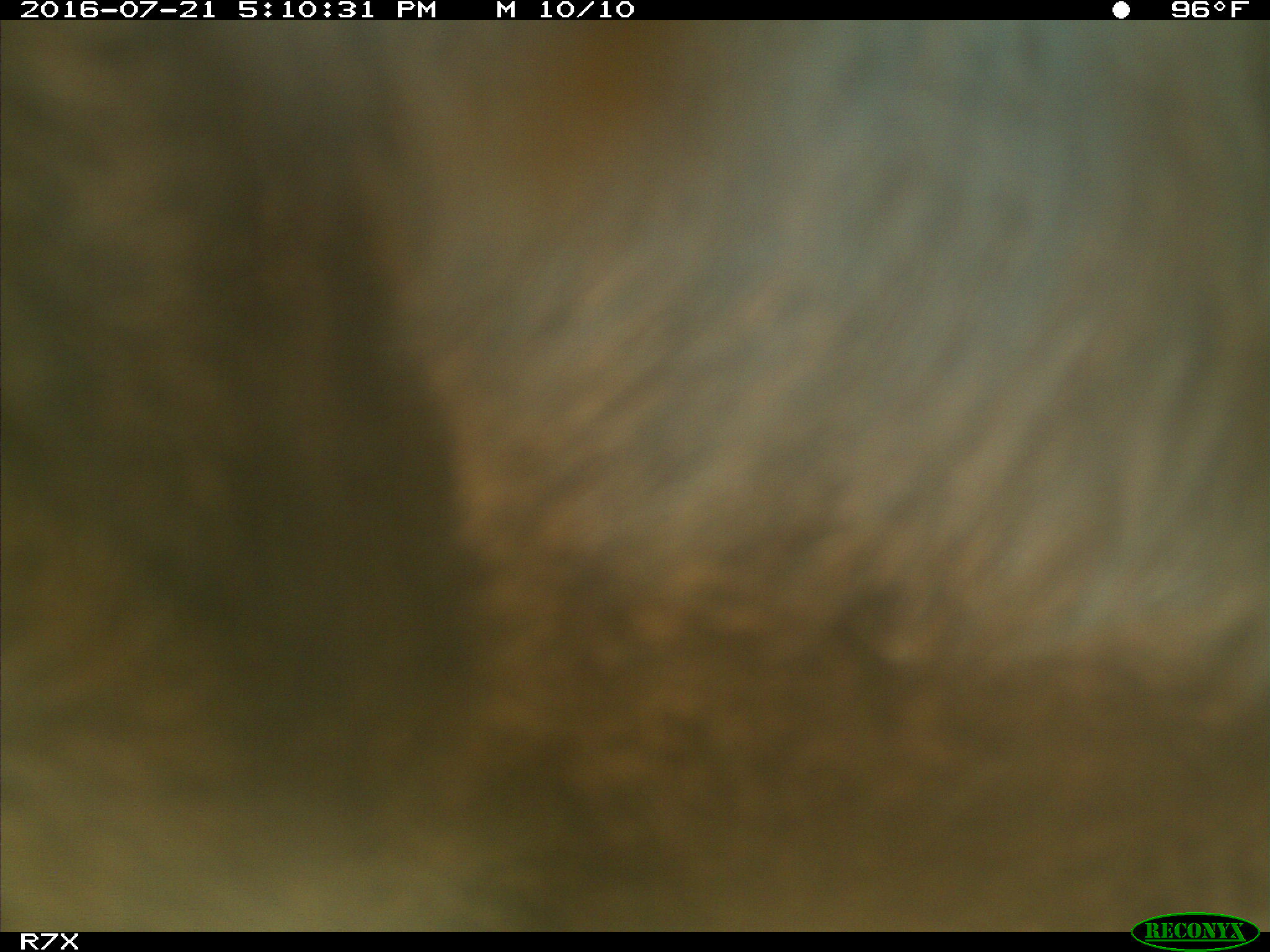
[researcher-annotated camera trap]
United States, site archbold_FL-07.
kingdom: Animalia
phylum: Chordata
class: Mammalia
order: Artiodactyla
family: Bovidae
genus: Bos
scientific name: Bos taurus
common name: domestic cow